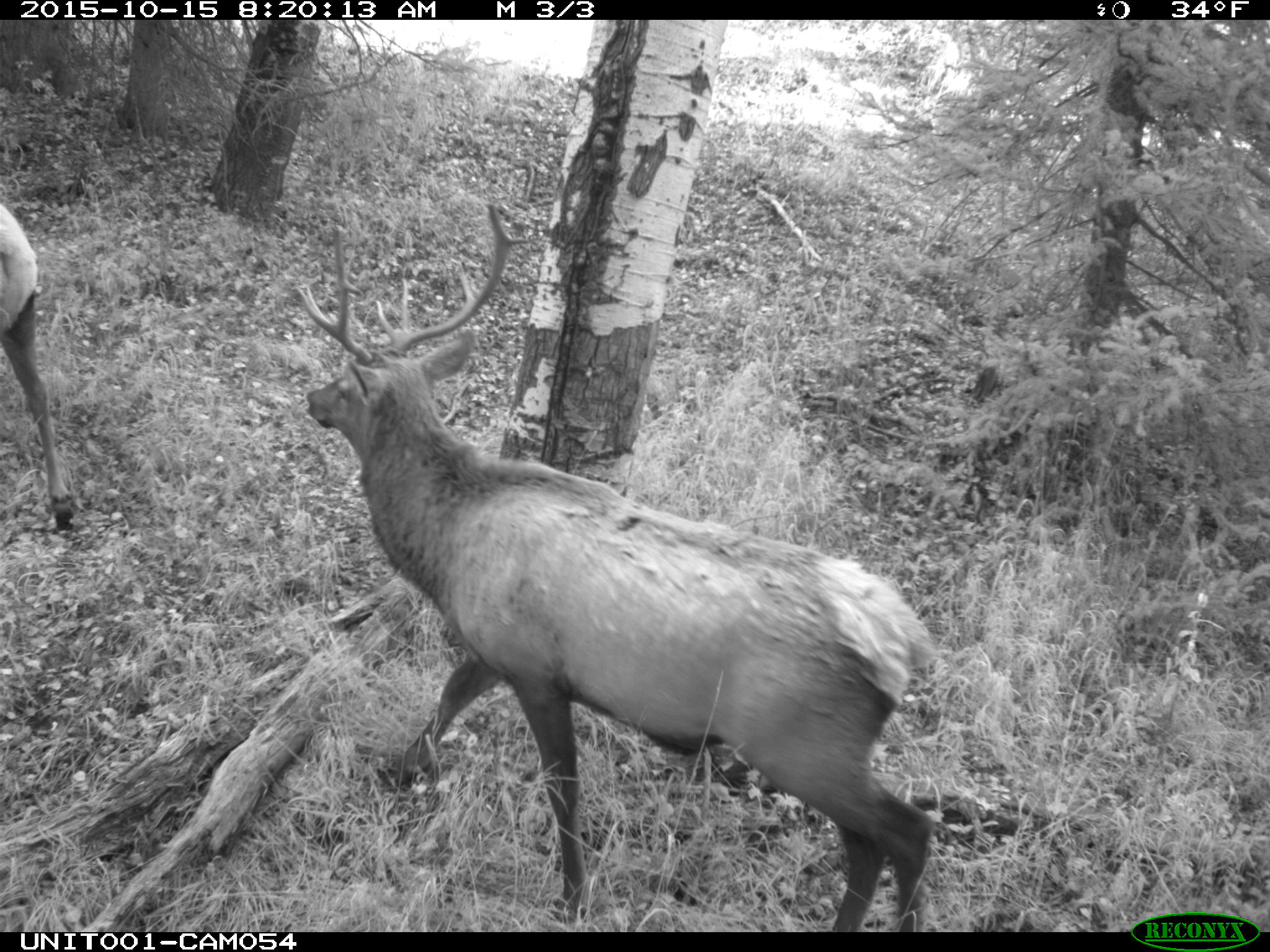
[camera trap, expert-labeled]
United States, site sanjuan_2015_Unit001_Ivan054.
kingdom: Animalia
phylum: Chordata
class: Mammalia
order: Artiodactyla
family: Cervidae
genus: Cervus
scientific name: Cervus elaphus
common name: red deer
Cervus elaphus (red deer).